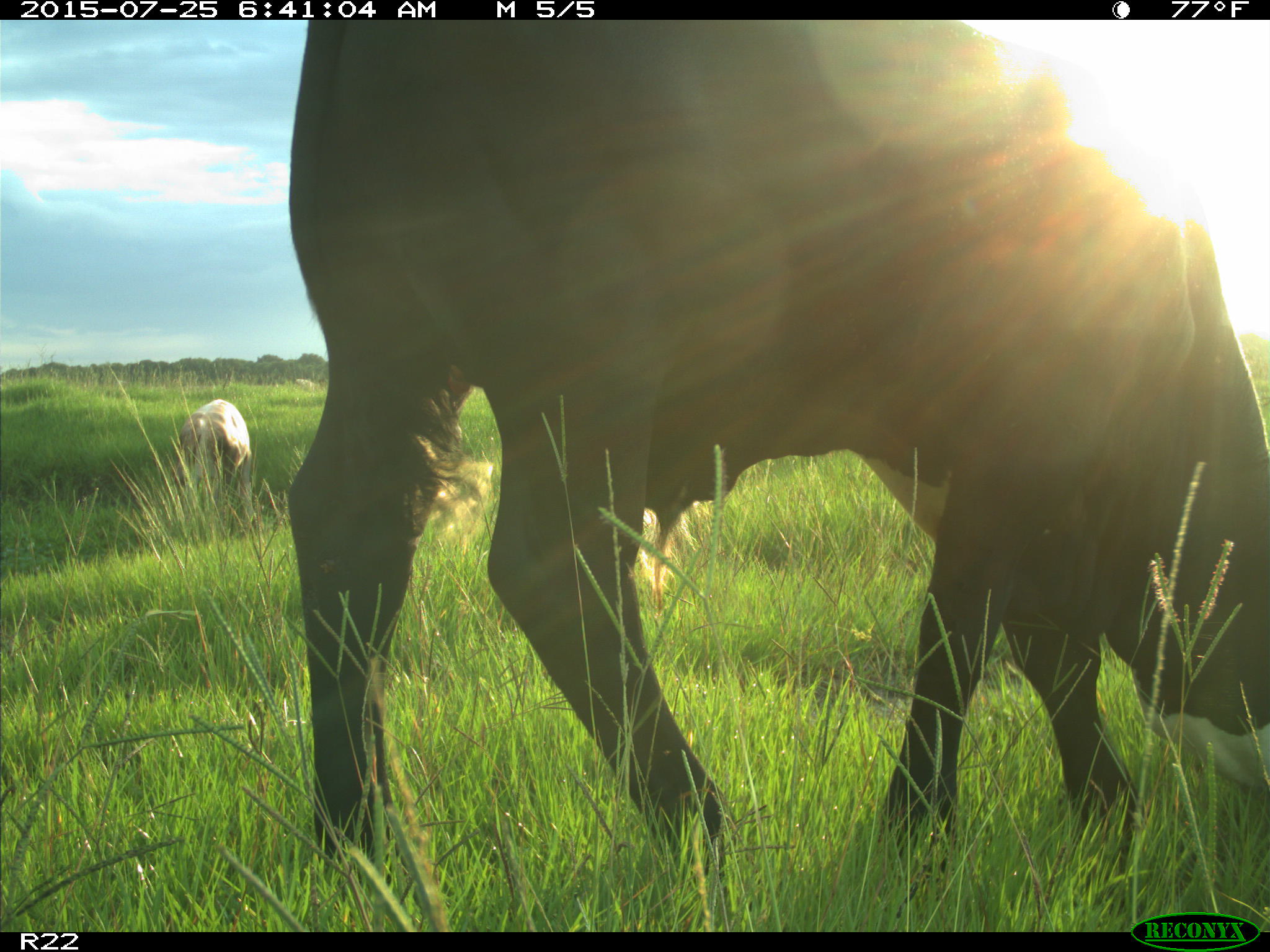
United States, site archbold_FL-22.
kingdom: Animalia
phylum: Chordata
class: Mammalia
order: Artiodactyla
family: Bovidae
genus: Bos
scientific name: Bos taurus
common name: domestic cow